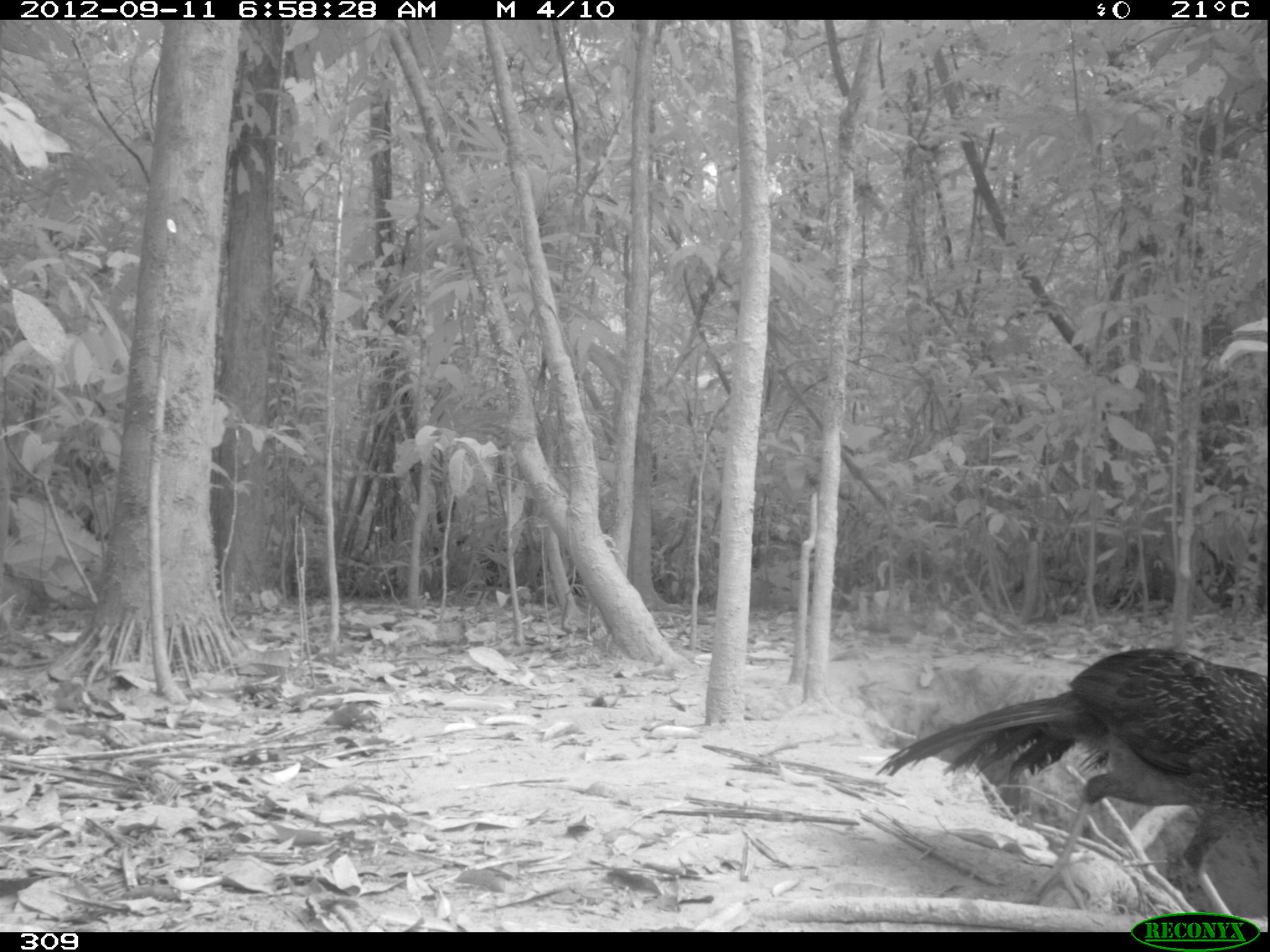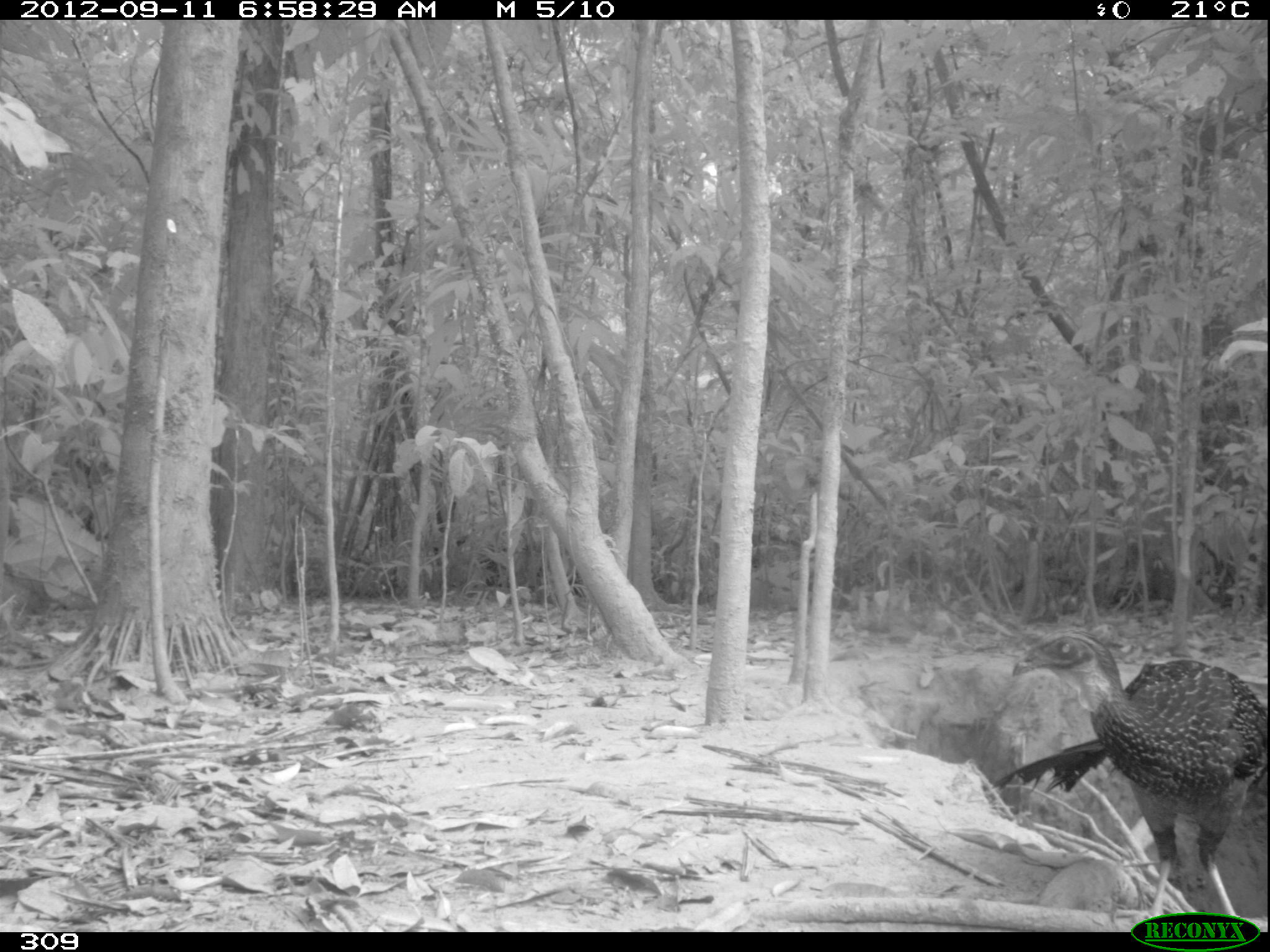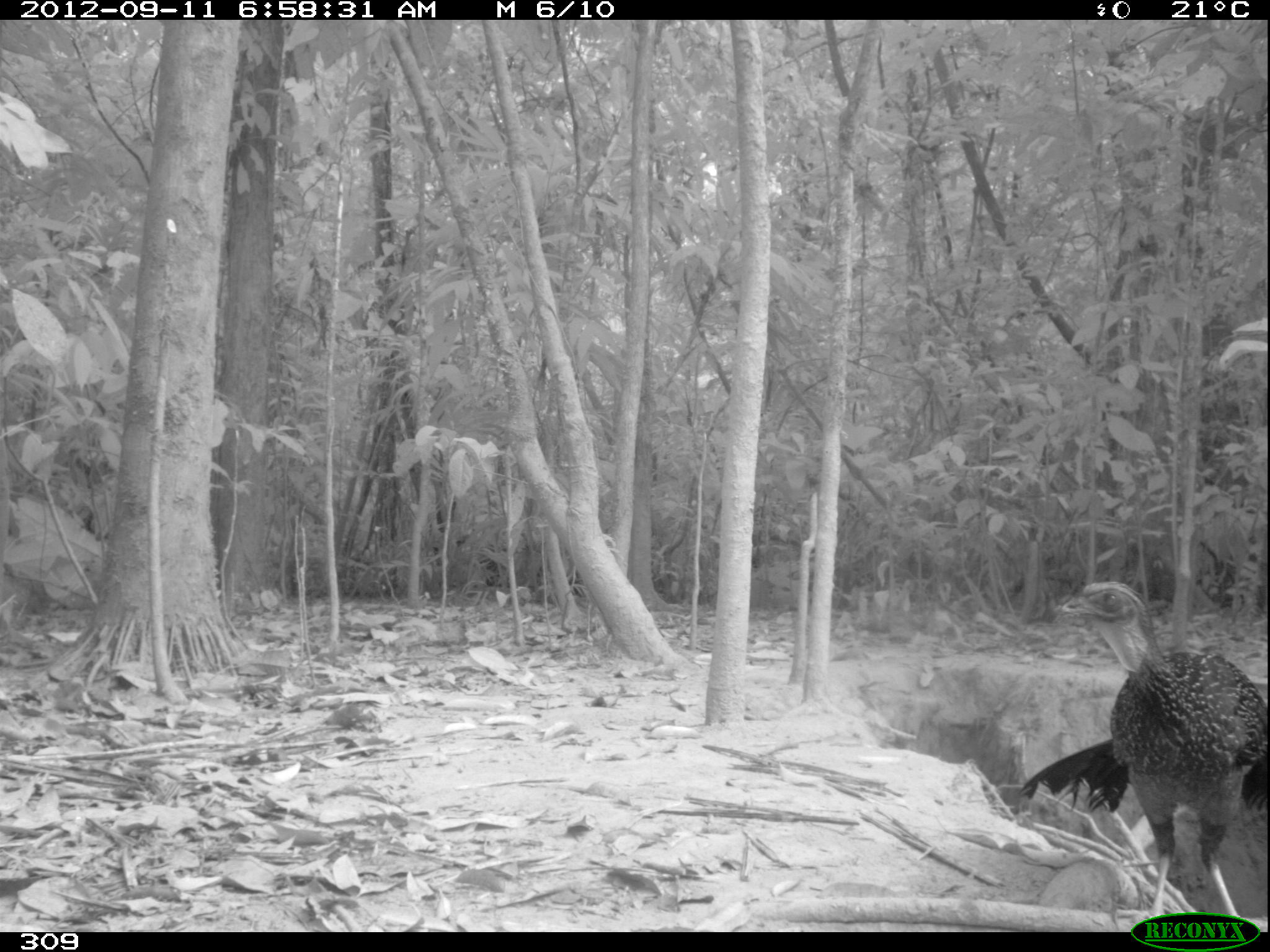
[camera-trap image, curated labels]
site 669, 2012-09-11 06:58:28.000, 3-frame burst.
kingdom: Animalia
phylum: Chordata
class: Aves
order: Galliformes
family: Cracidae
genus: Penelope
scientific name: Penelope jacquacu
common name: spix's guan